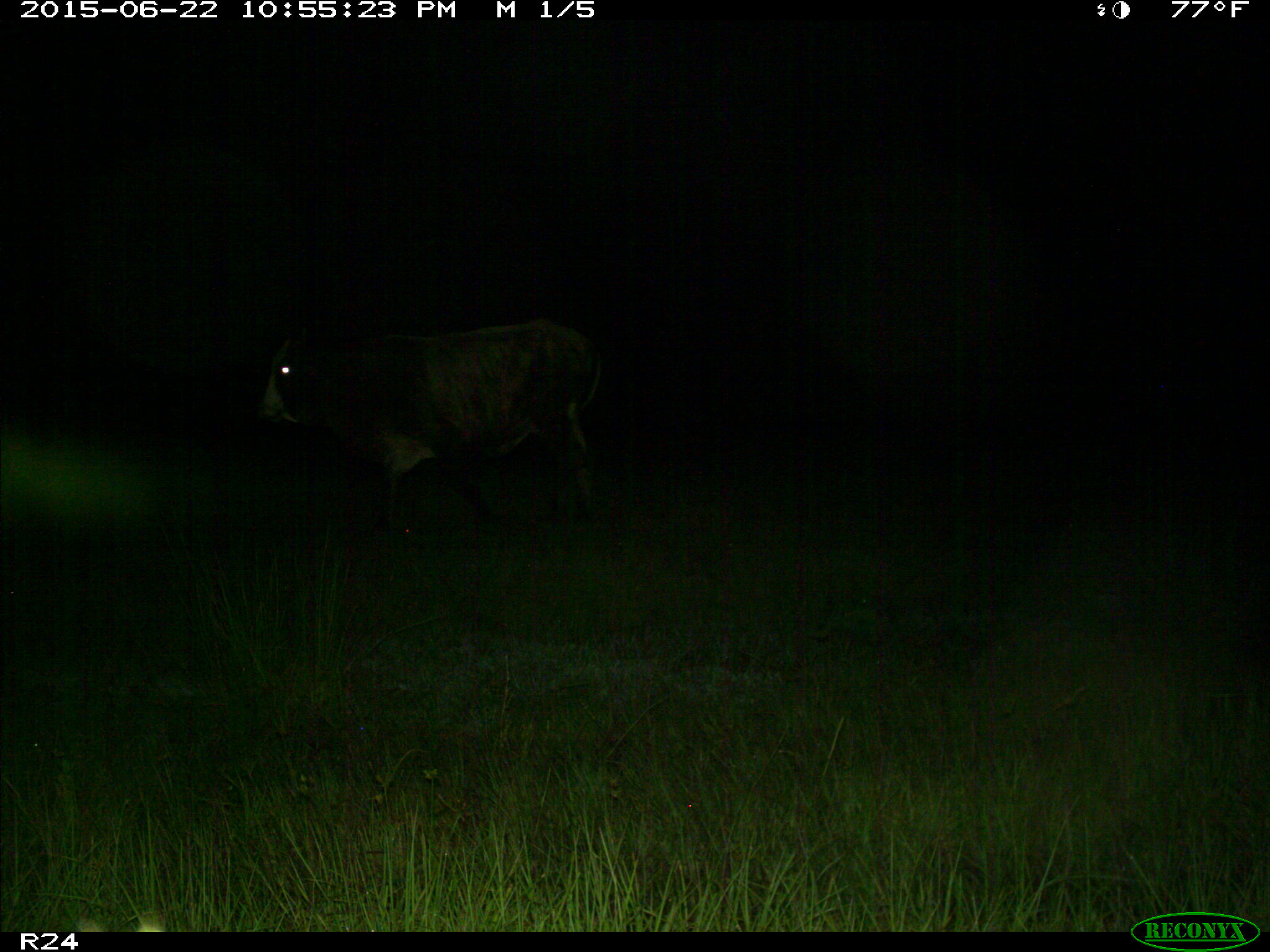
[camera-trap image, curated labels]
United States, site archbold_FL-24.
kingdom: Animalia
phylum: Chordata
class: Mammalia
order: Artiodactyla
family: Bovidae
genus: Bos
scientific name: Bos taurus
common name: domestic cow